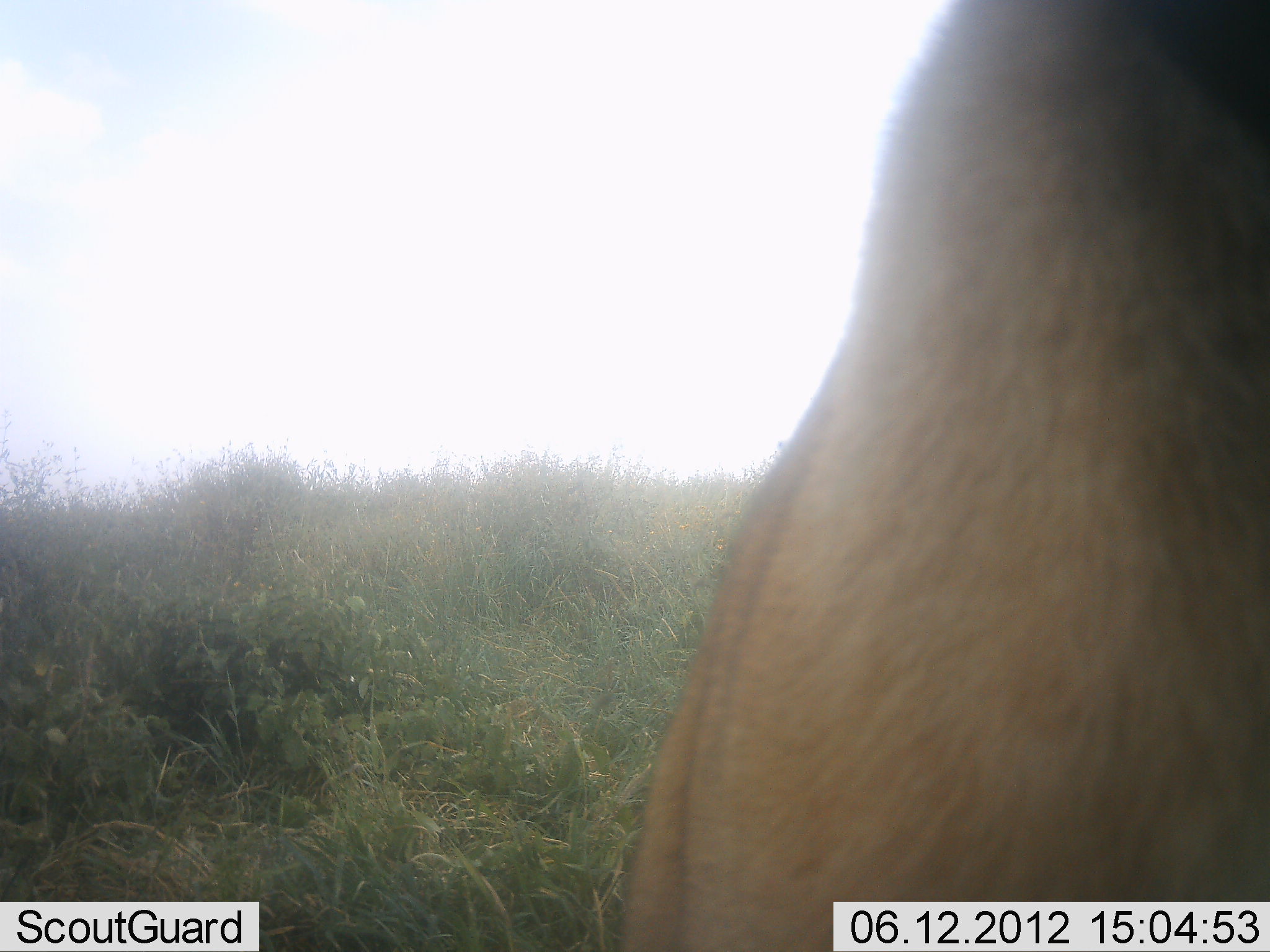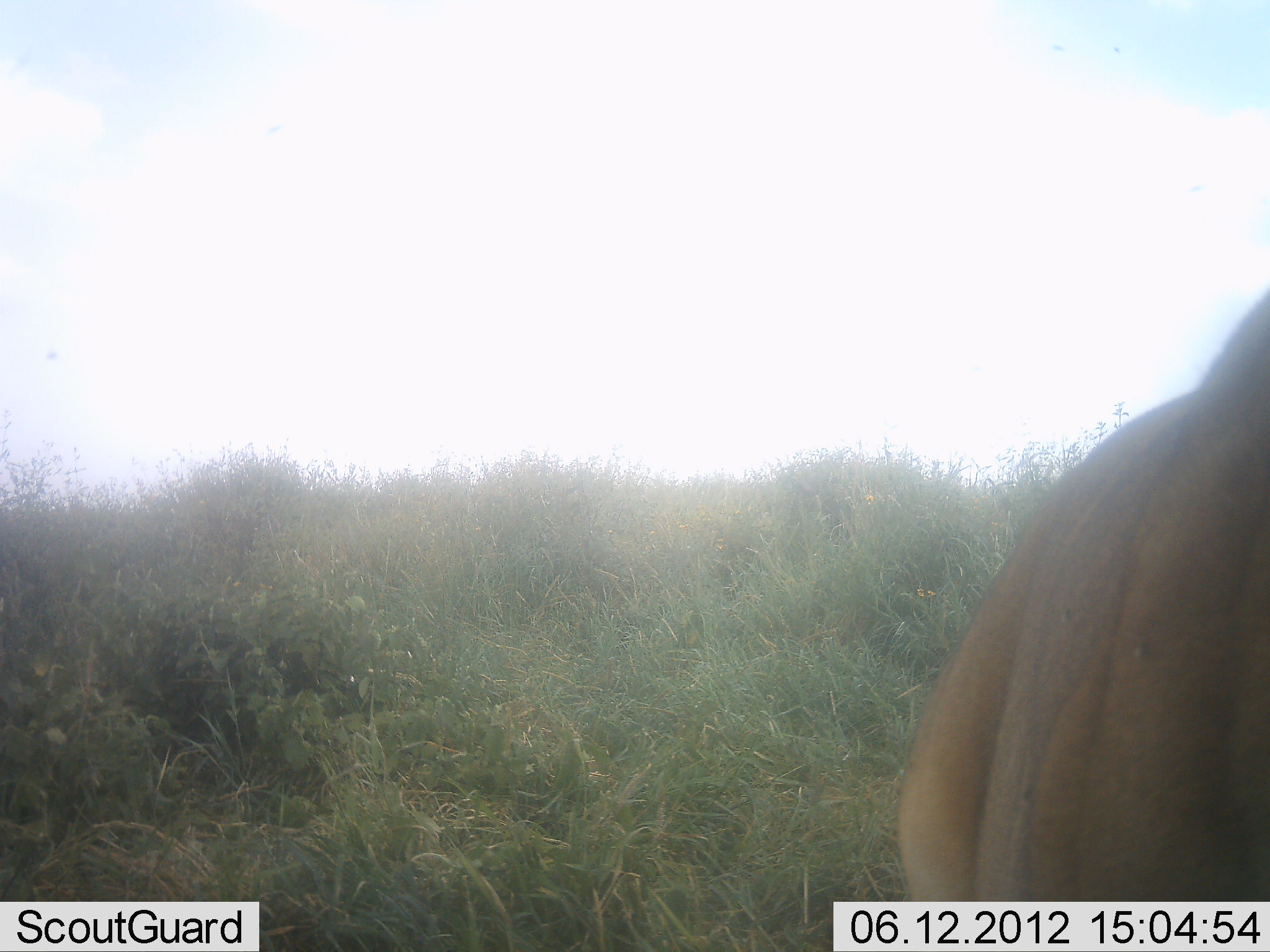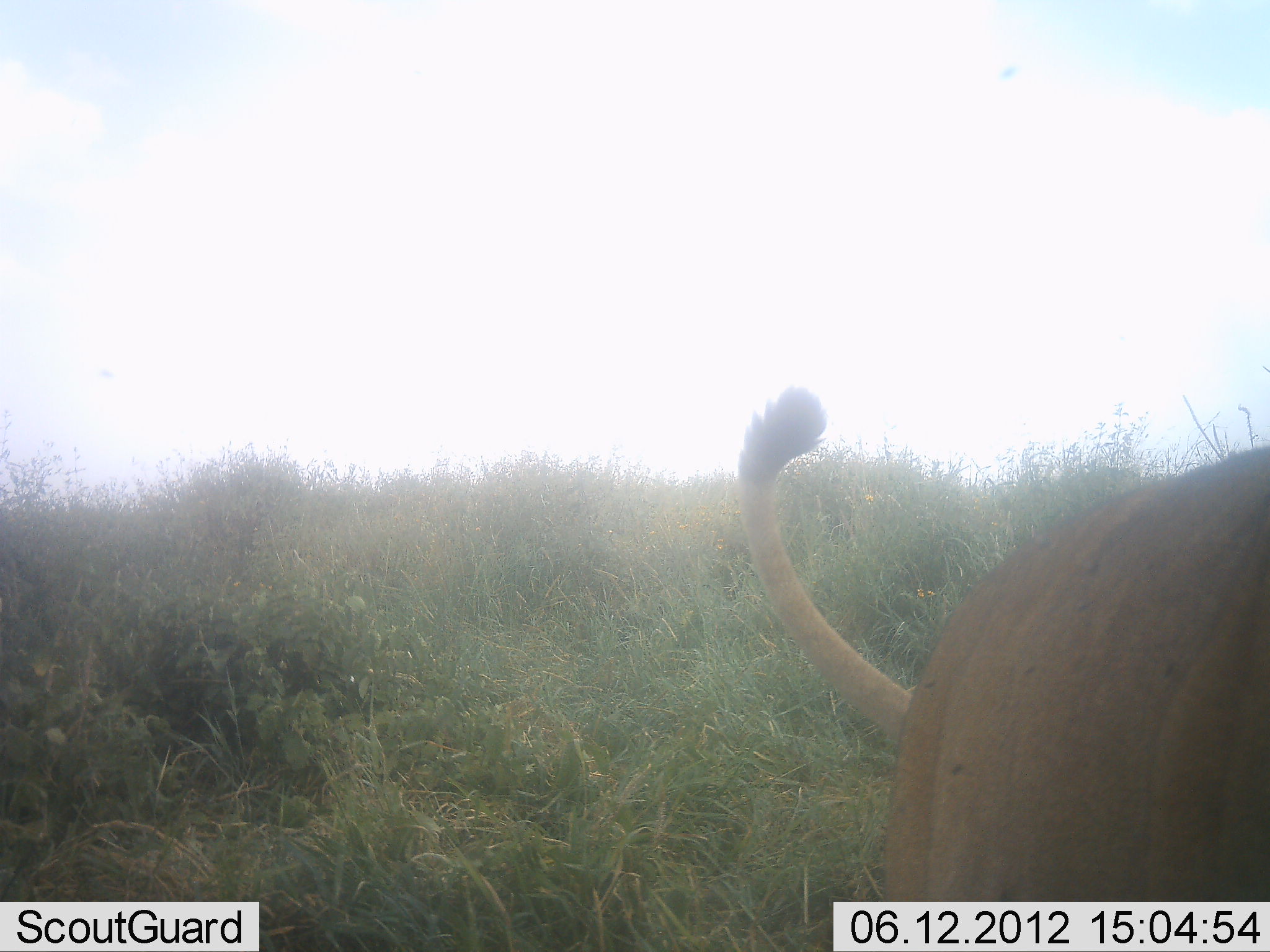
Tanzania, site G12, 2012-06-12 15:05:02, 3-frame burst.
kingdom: Animalia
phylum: Chordata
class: Mammalia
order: Carnivora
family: Felidae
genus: Panthera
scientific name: Panthera leo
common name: lion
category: lionfemale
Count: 1.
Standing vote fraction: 50%.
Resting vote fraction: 0%.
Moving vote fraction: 50%.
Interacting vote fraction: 0%.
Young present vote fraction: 0%.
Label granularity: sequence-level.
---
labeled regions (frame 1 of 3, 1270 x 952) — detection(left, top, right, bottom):
animal: detection(622, 0, 1270, 952)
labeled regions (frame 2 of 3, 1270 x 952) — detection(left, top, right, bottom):
animal: detection(892, 290, 1270, 952)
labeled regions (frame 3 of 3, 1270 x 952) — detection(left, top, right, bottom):
animal: detection(731, 392, 1270, 951)